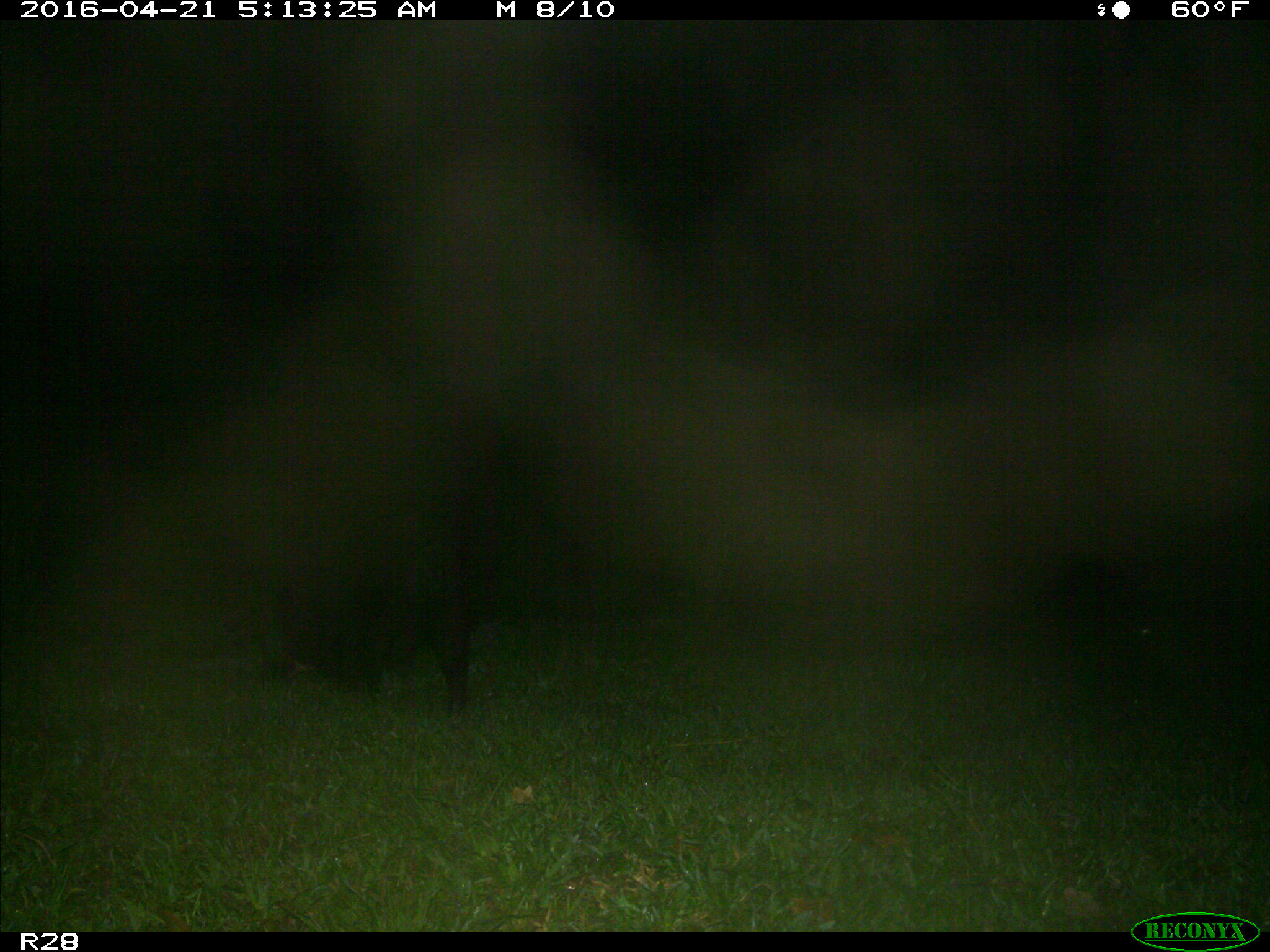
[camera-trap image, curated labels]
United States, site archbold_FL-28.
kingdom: Animalia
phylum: Chordata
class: Mammalia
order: Artiodactyla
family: Suidae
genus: Sus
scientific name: Sus scrofa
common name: wild boar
Sus scrofa (wild boar).